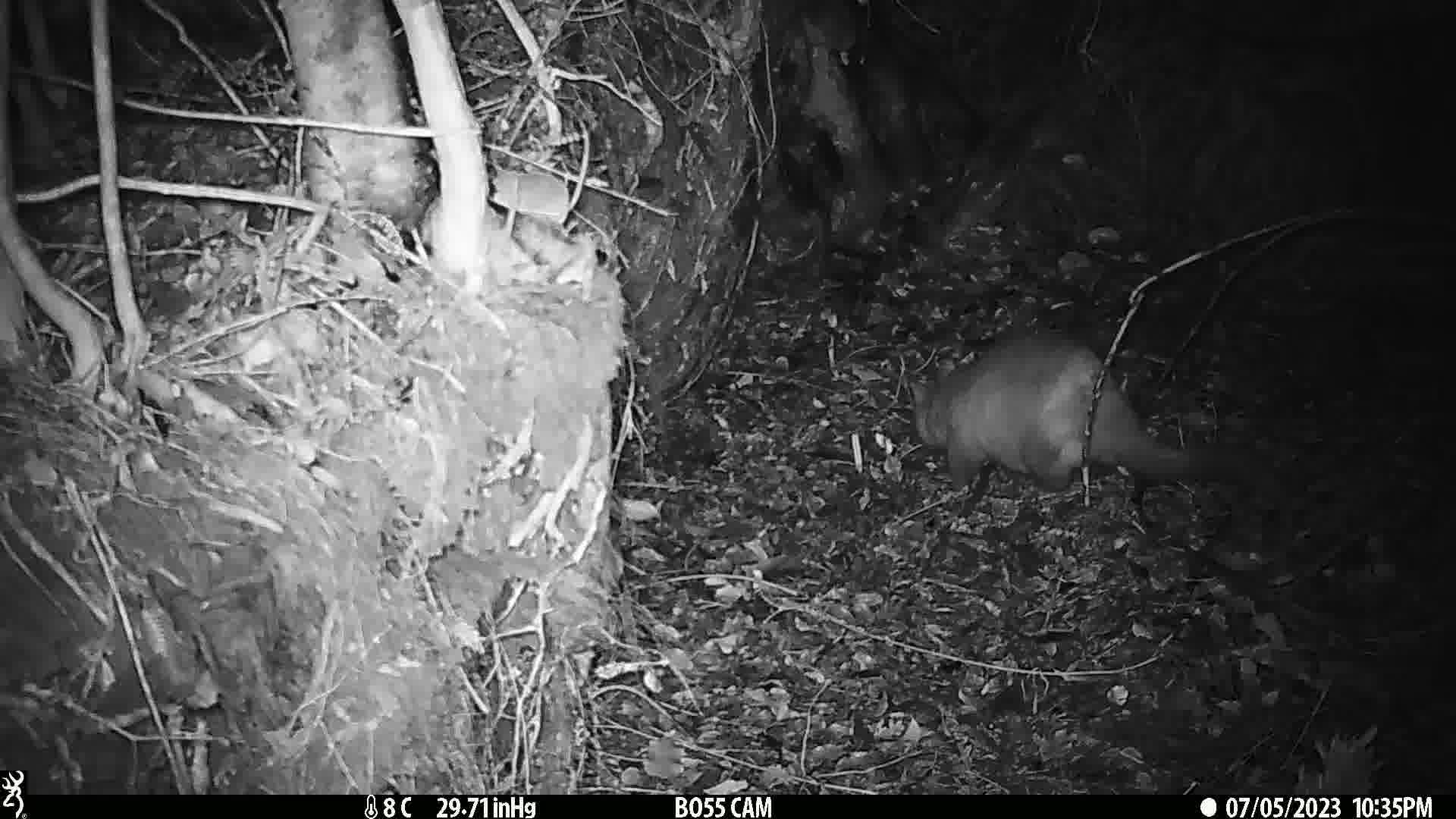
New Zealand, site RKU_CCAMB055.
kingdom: Animalia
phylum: Chordata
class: Mammalia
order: Diprotodontia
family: Phalangeridae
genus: Trichosurus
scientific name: Trichosurus vulpecula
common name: common brushtail possum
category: possum